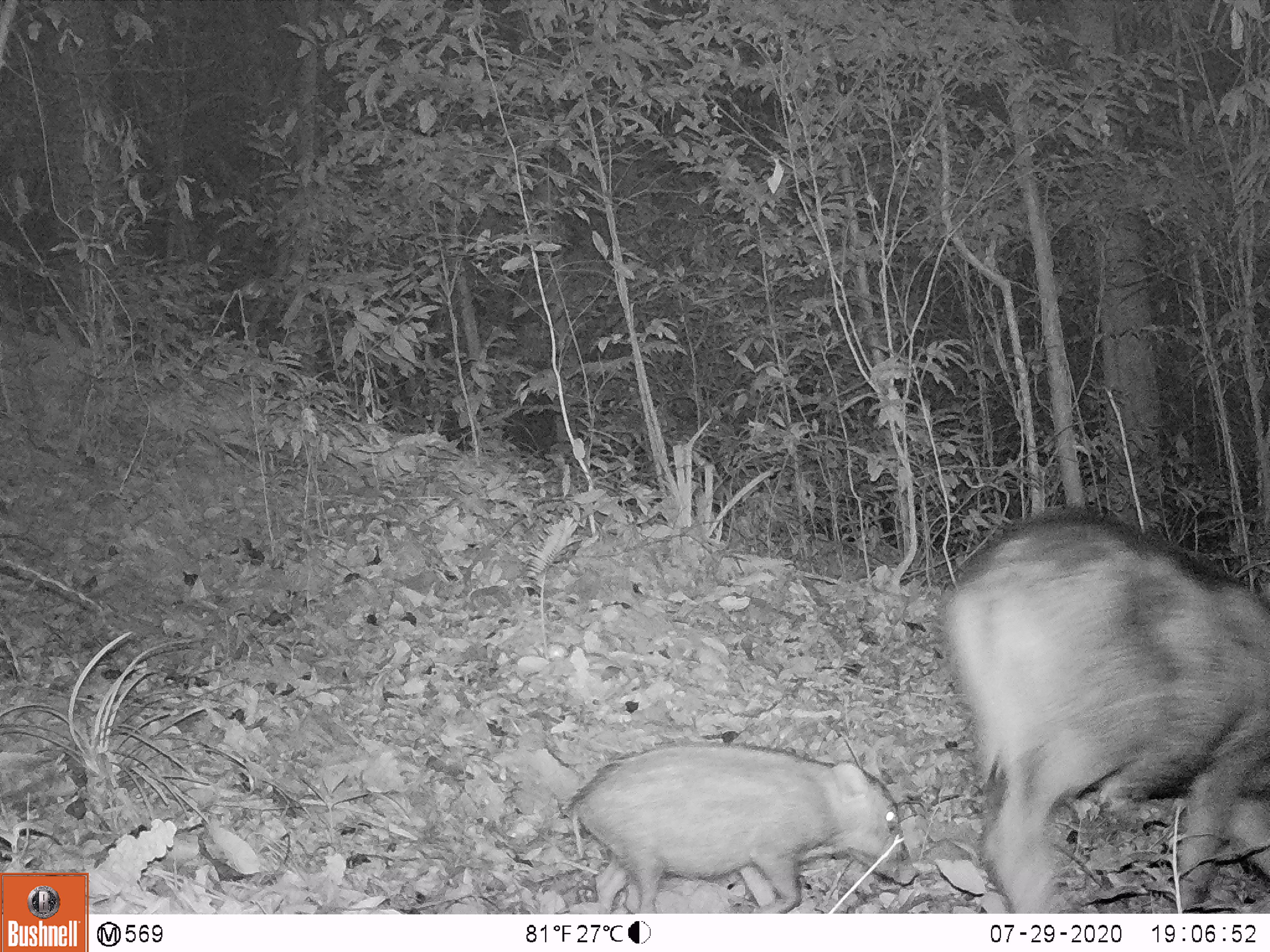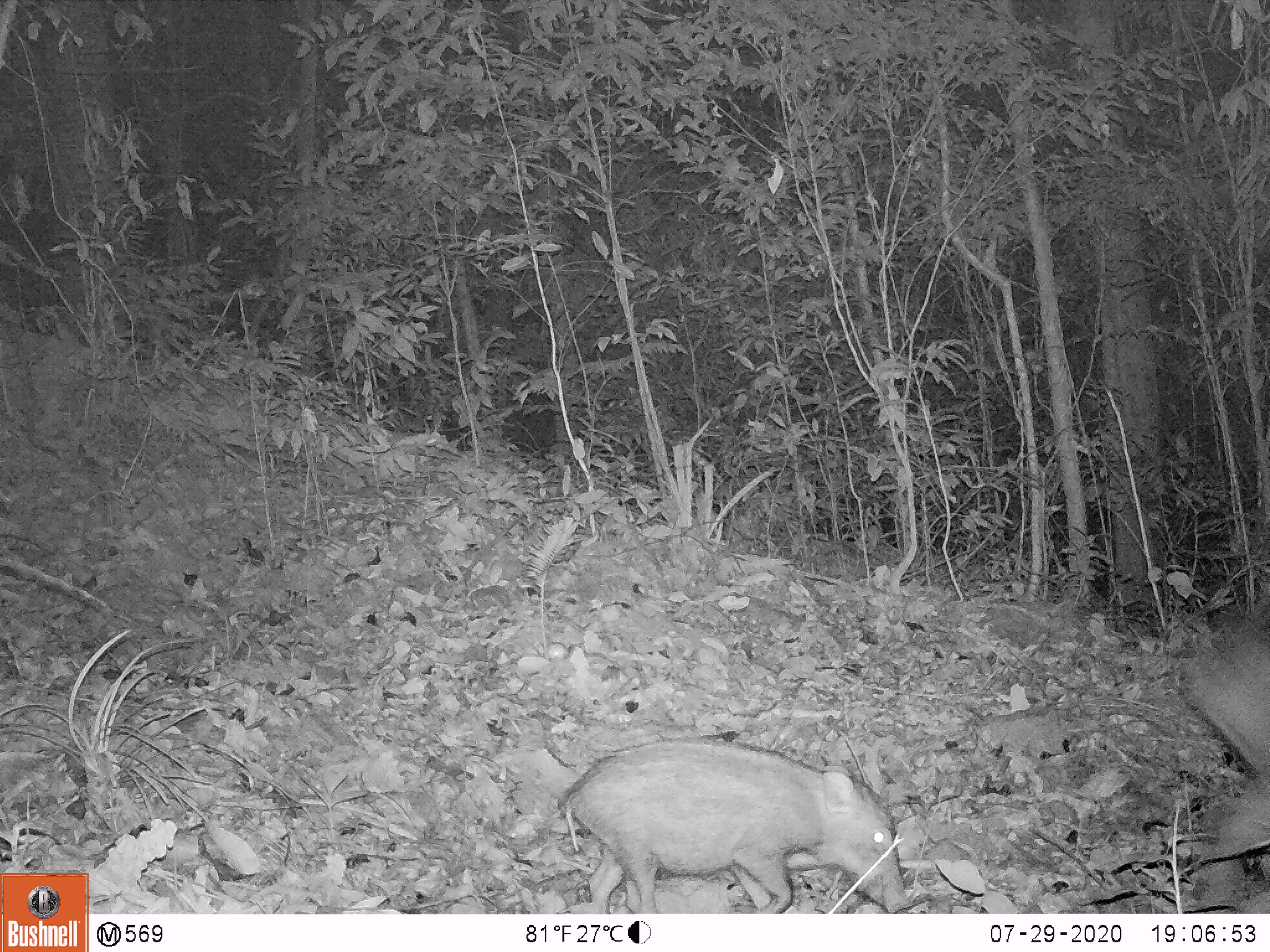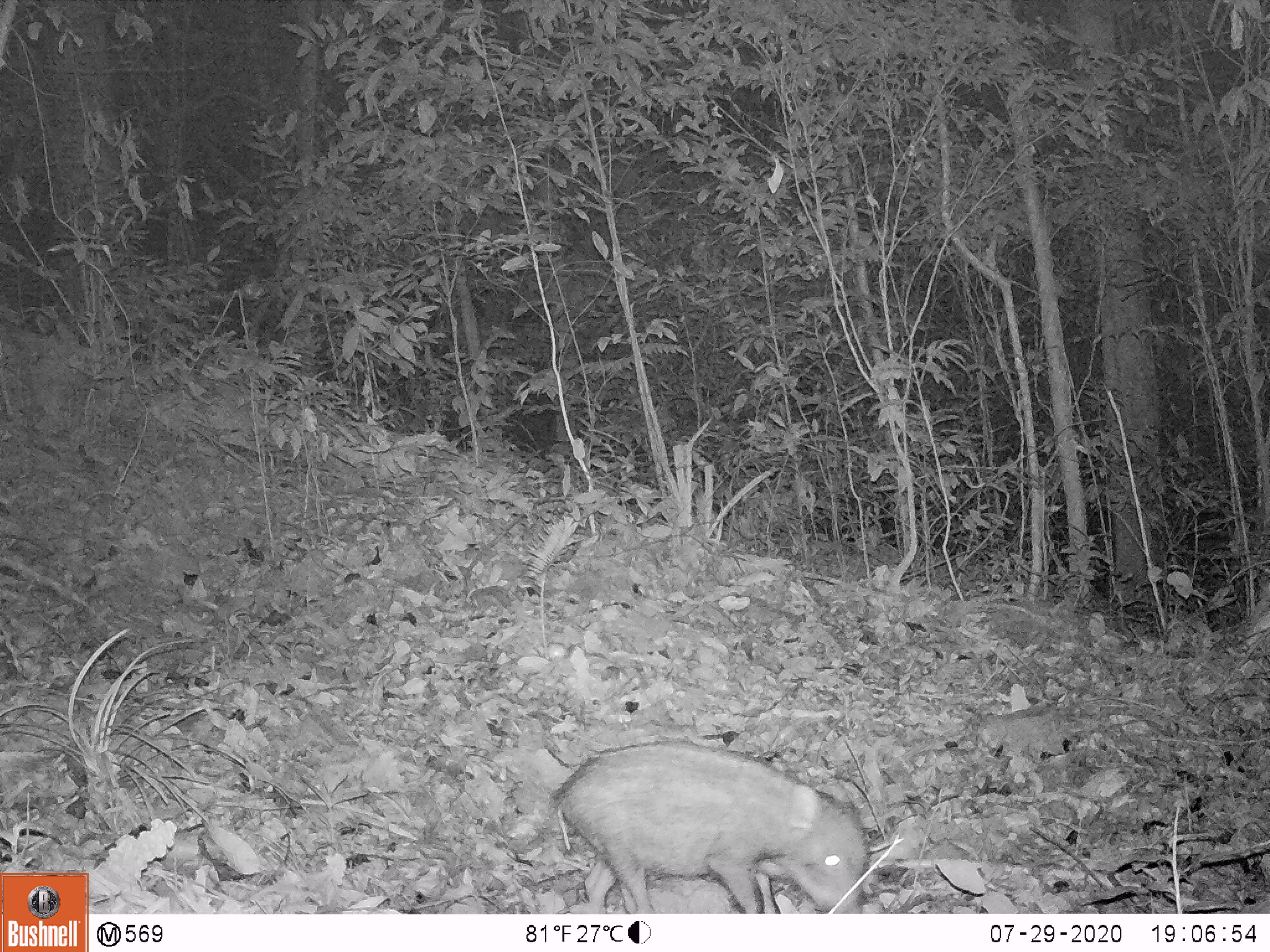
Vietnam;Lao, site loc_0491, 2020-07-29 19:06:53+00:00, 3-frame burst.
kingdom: Animalia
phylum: Chordata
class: Mammalia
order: Artiodactyla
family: Suidae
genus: Sus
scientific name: Sus scrofa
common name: eurasian wild pig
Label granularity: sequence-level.